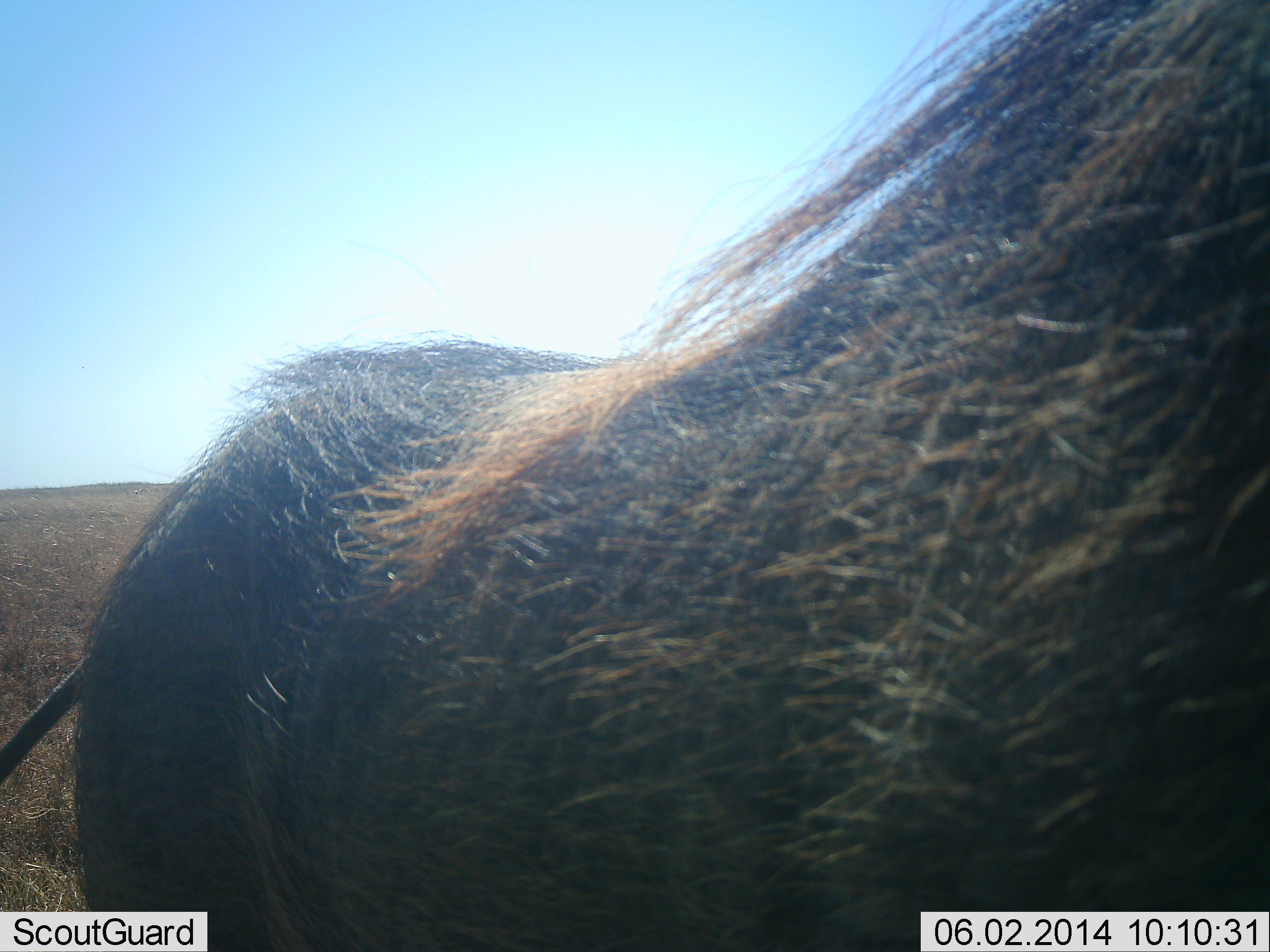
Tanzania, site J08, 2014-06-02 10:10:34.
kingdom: Animalia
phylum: Chordata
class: Mammalia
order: Artiodactyla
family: Suidae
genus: Phacochoerus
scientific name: Phacochoerus africanus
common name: warthog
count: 1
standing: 80%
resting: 0%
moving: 20%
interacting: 0%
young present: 0%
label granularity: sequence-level